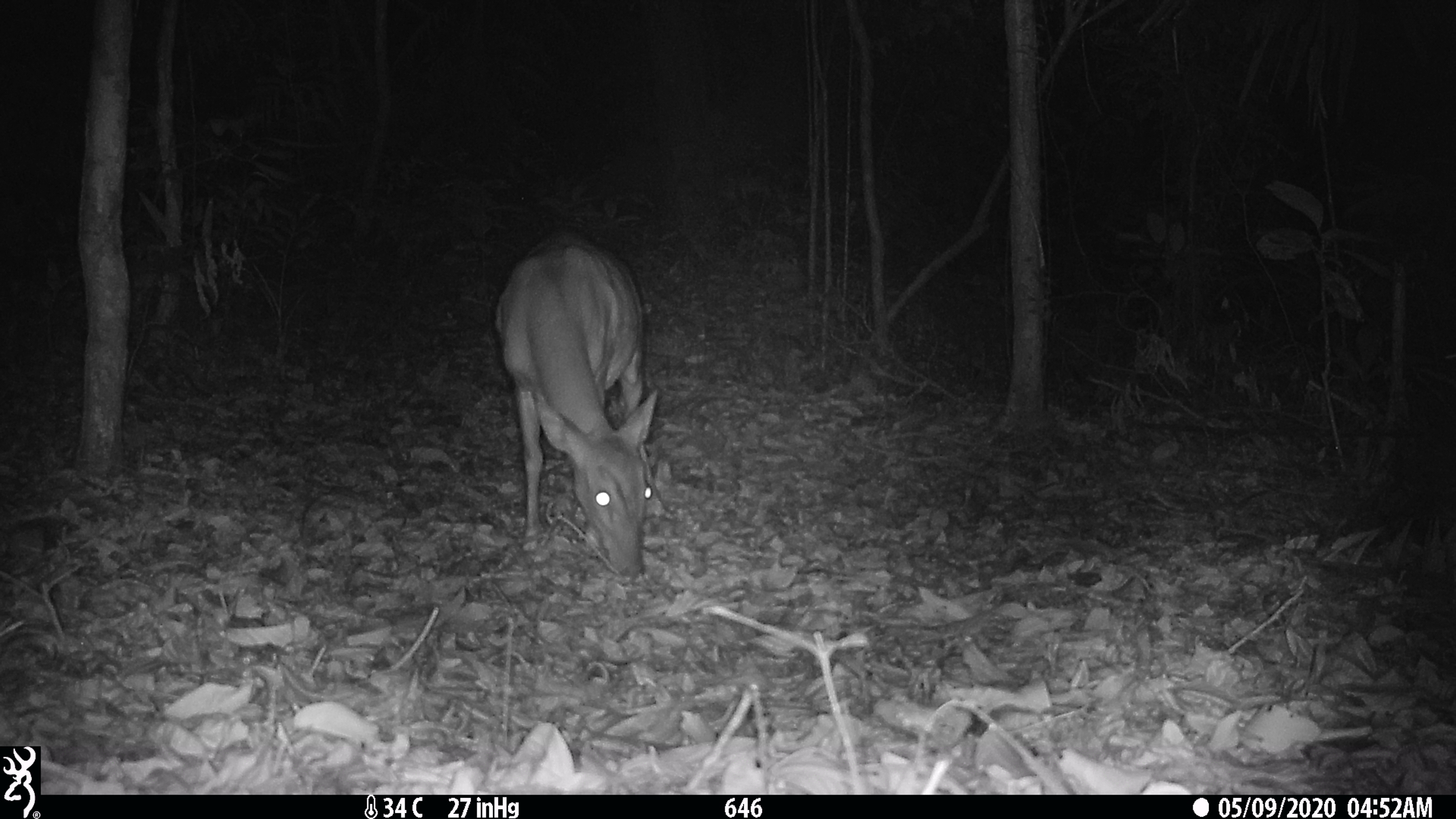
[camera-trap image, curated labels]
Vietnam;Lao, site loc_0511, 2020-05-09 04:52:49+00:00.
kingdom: Animalia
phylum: Chordata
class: Mammalia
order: Artiodactyla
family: Cervidae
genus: Muntiacus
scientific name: Muntiacus vuquangensis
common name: large-antlered muntjac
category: large antlered muntjac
Large antlered muntjac (large-antlered muntjac) (Muntiacus vuquangensis). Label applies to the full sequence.